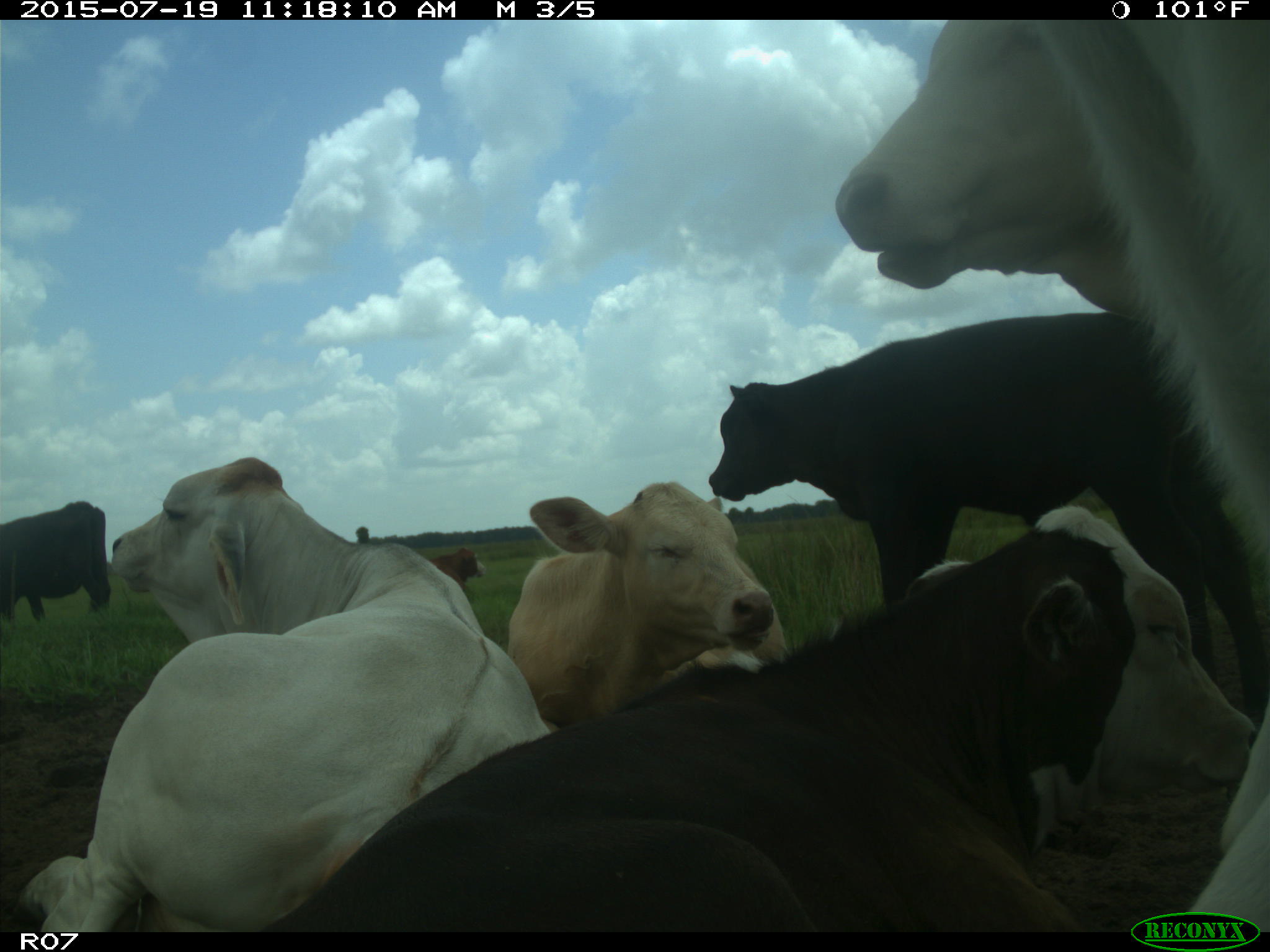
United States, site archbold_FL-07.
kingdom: Animalia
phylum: Chordata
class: Mammalia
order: Artiodactyla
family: Bovidae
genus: Bos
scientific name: Bos taurus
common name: domestic cow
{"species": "Bos taurus (domestic cow)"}